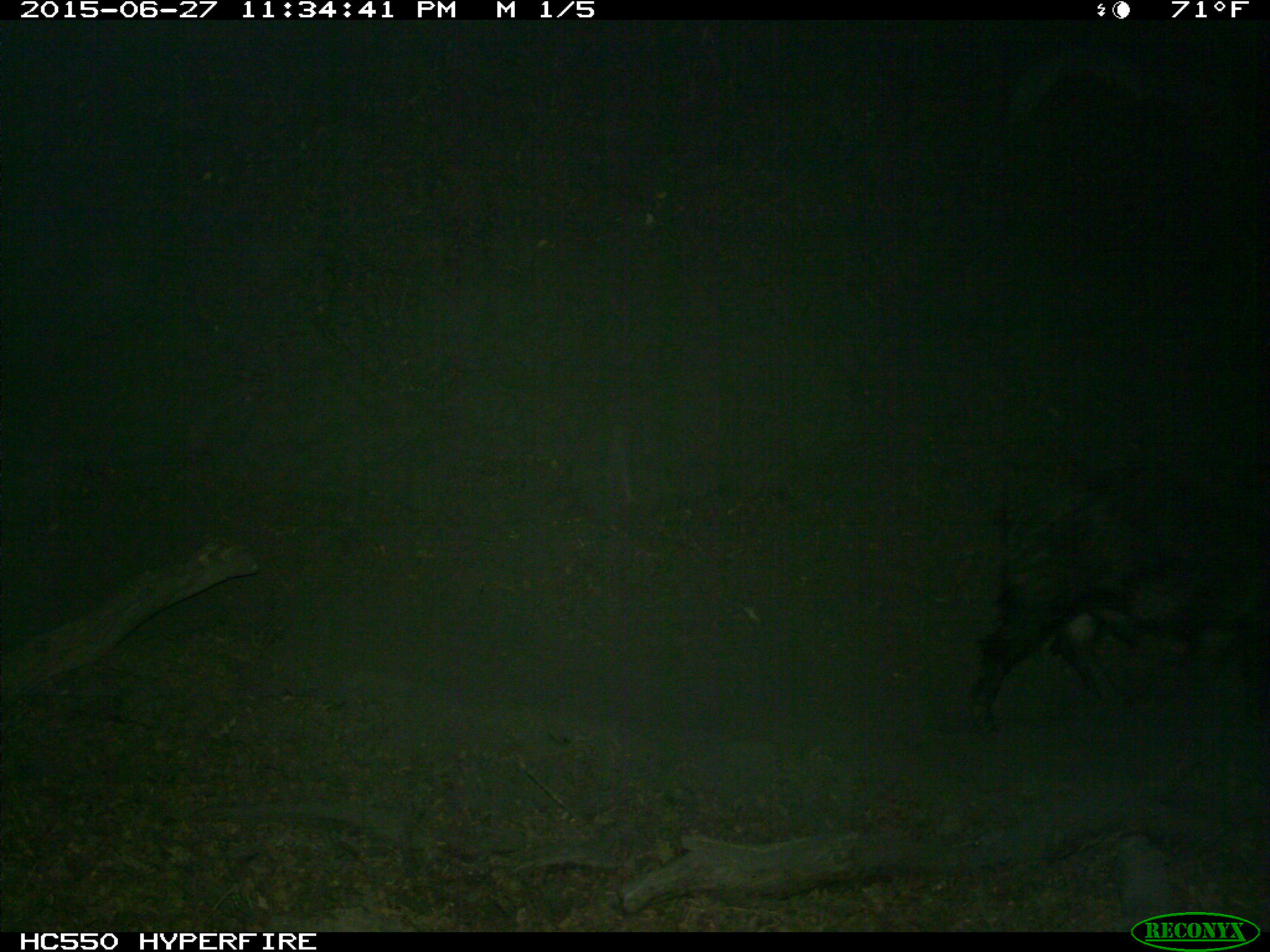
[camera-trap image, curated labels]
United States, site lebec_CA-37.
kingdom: Animalia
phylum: Chordata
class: Mammalia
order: Artiodactyla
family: Suidae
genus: Sus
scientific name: Sus scrofa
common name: wild boar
Sus scrofa (wild boar).